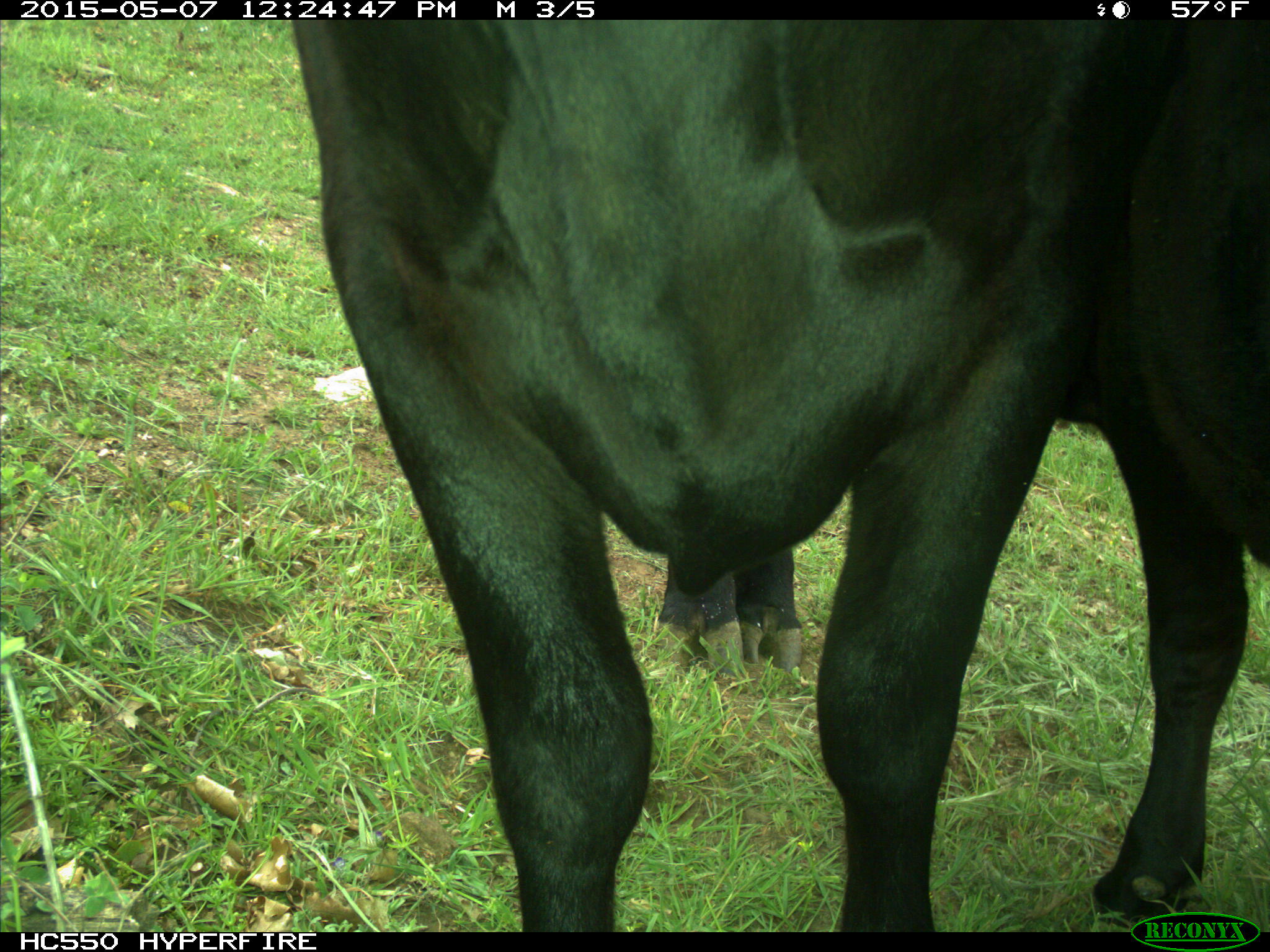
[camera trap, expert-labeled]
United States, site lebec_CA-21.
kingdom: Animalia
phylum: Chordata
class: Mammalia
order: Artiodactyla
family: Bovidae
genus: Bos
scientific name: Bos taurus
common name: domestic cow